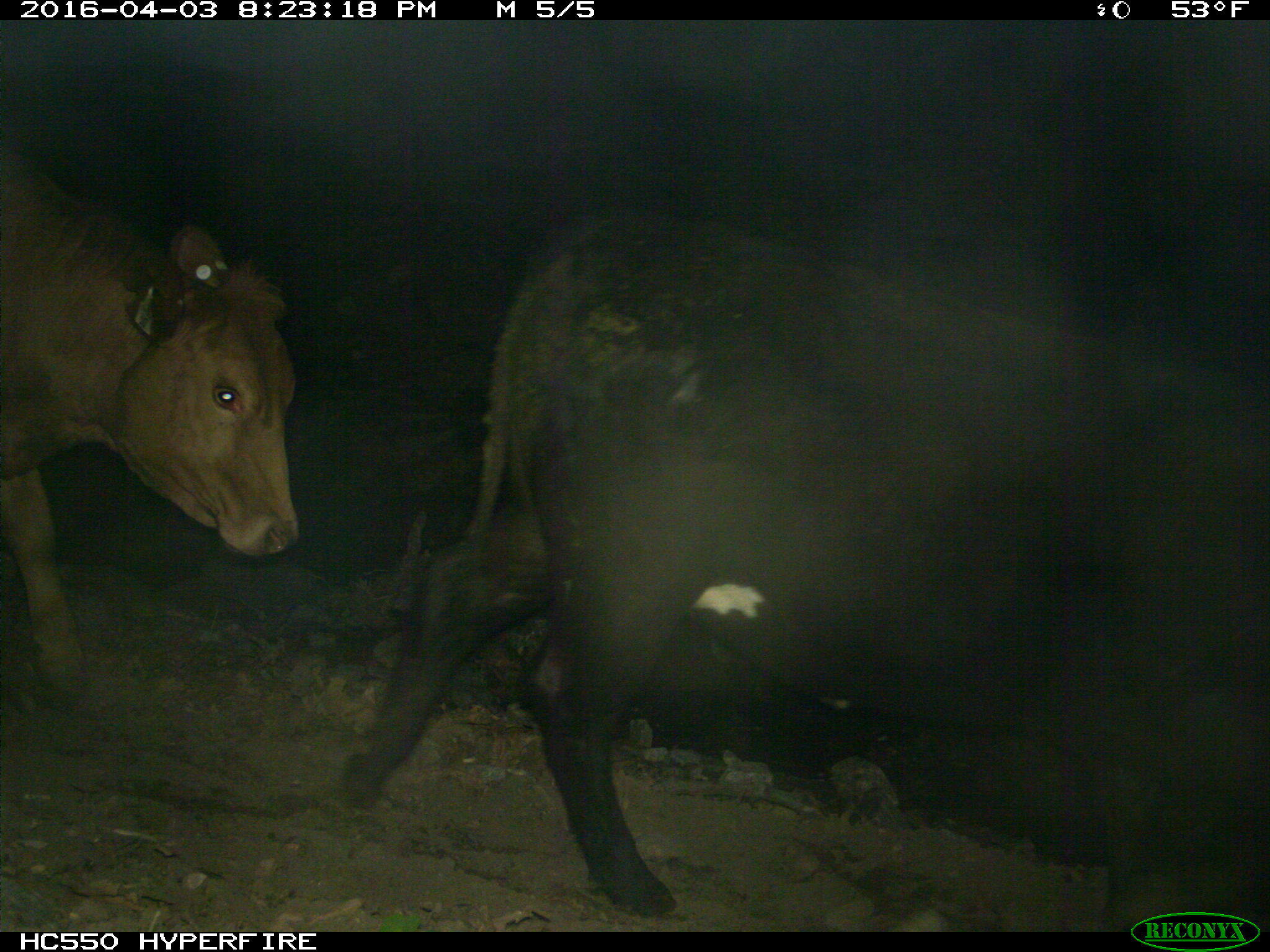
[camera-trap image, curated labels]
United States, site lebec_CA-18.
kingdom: Animalia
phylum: Chordata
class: Mammalia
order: Artiodactyla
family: Bovidae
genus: Bos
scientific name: Bos taurus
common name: domestic cow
Bos taurus (domestic cow).